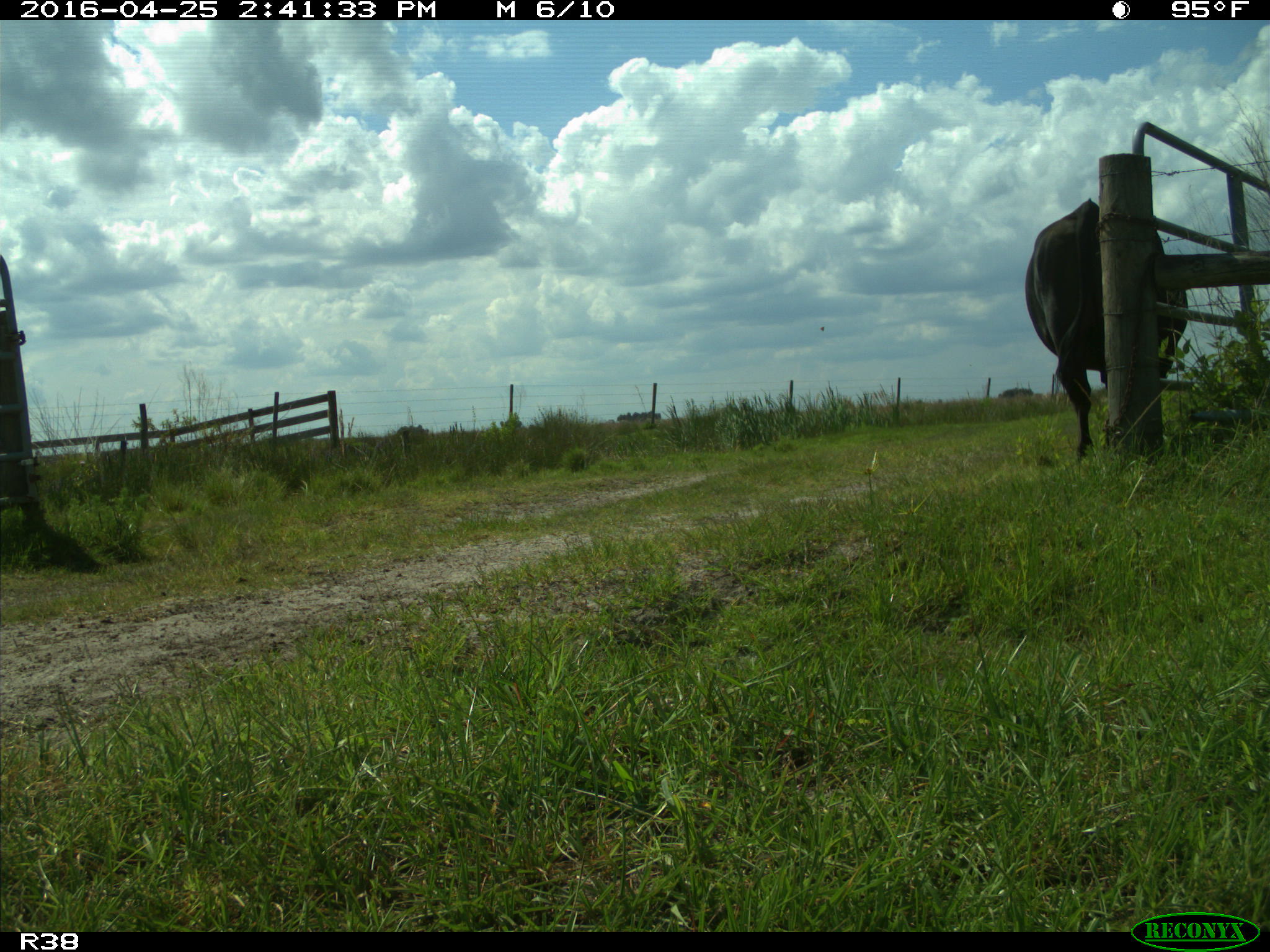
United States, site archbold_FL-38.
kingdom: Animalia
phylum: Chordata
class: Mammalia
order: Artiodactyla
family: Bovidae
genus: Bos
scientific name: Bos taurus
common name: domestic cow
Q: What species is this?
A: Bos taurus (domestic cow).